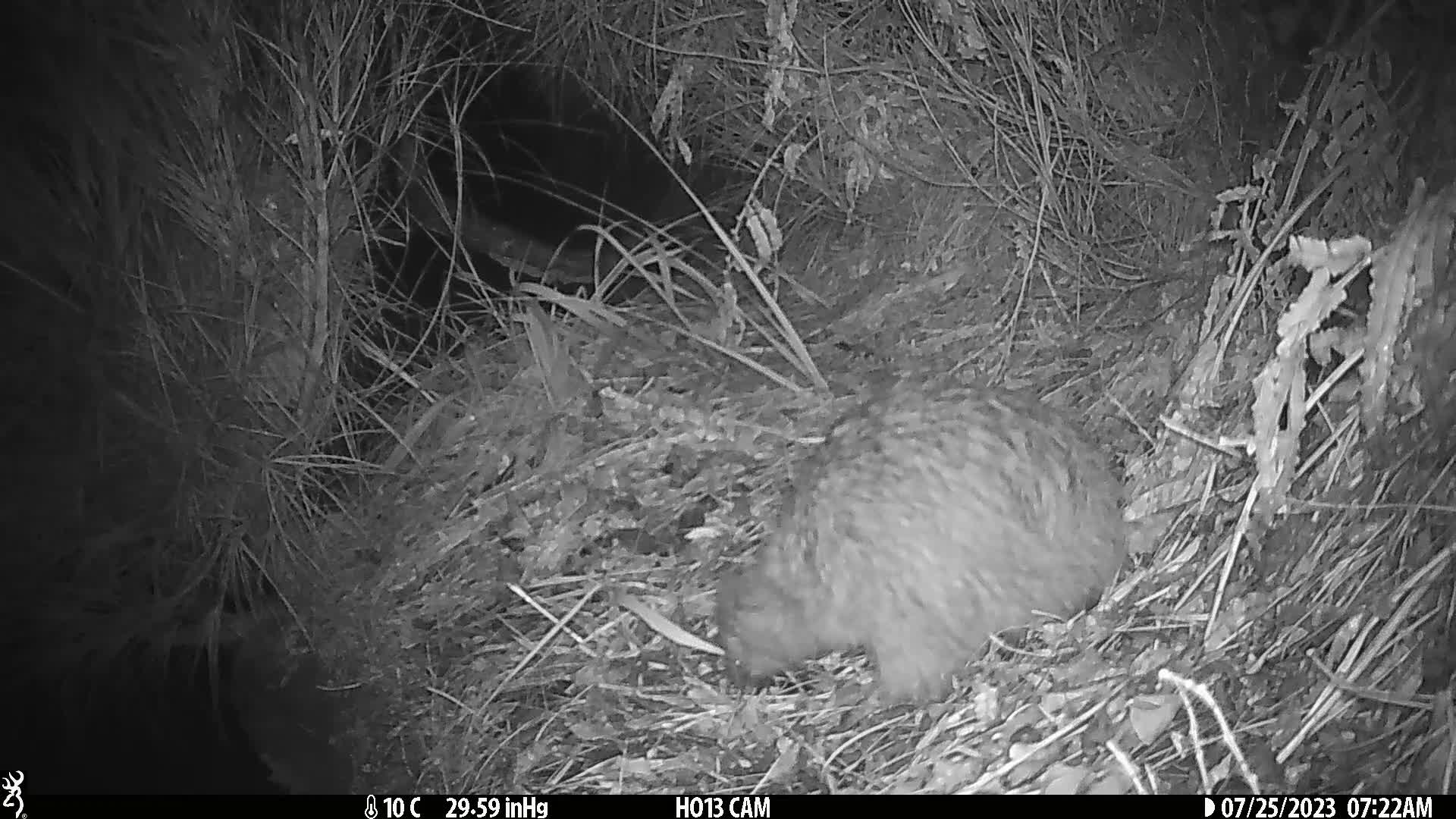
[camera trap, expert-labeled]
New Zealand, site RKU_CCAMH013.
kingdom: Animalia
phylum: Chordata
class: Aves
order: Apterygiformes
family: Apterygidae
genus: Apteryx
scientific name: Apteryx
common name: kiwi